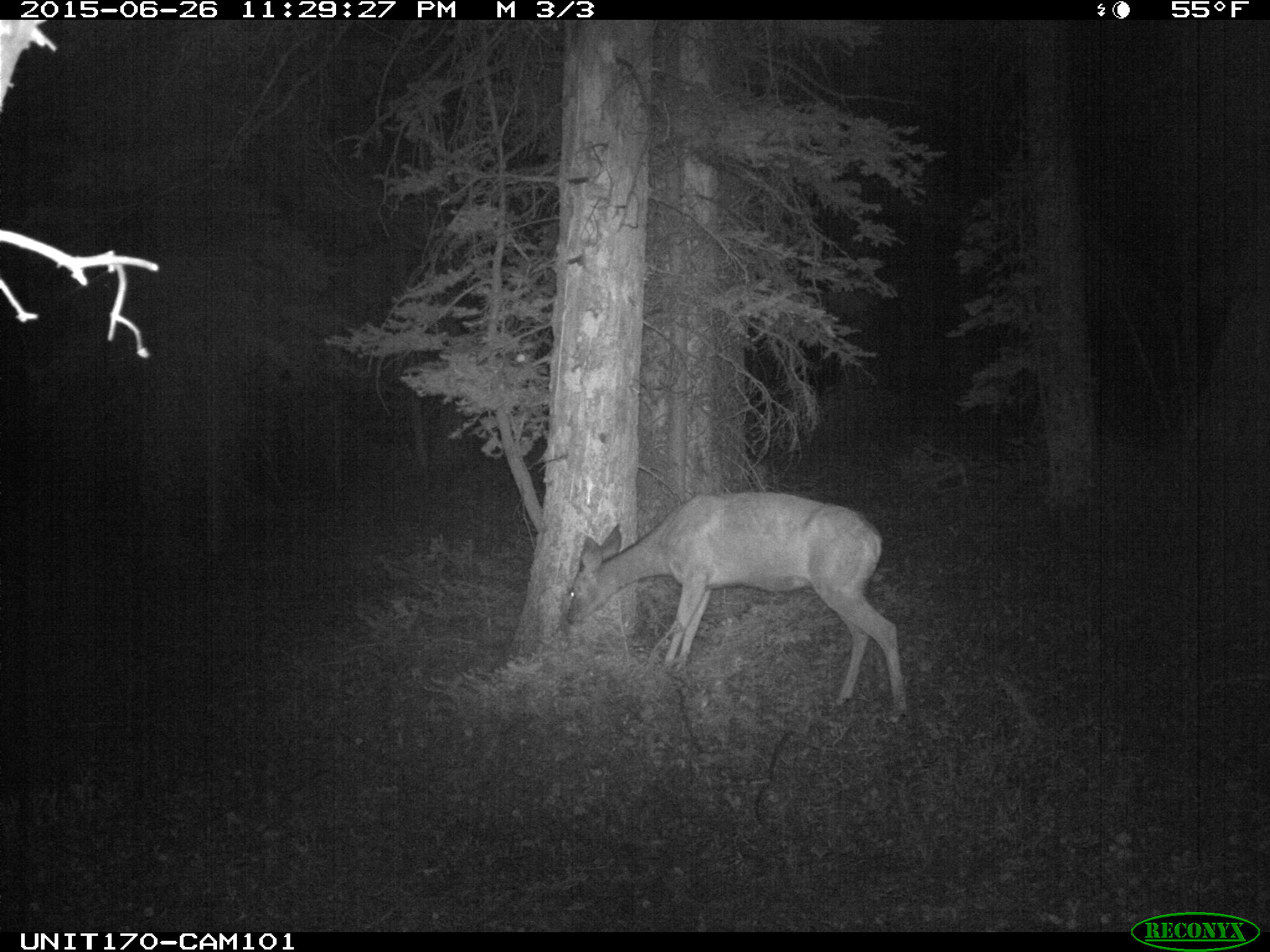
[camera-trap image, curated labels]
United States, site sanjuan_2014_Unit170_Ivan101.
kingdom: Animalia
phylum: Chordata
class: Mammalia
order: Artiodactyla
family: Cervidae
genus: Odocoileus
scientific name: Odocoileus hemionus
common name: mule deer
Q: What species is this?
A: Odocoileus hemionus (mule deer).